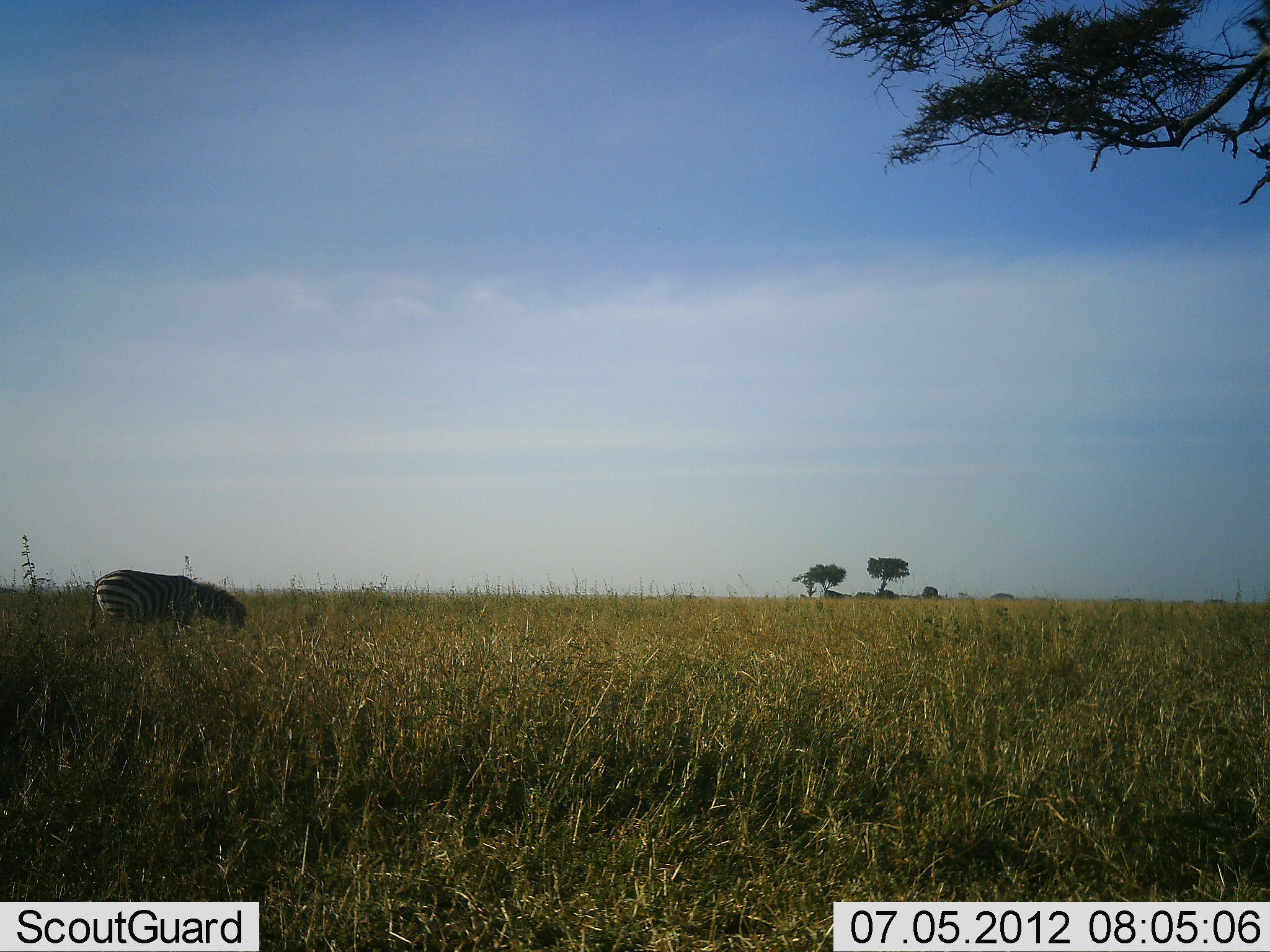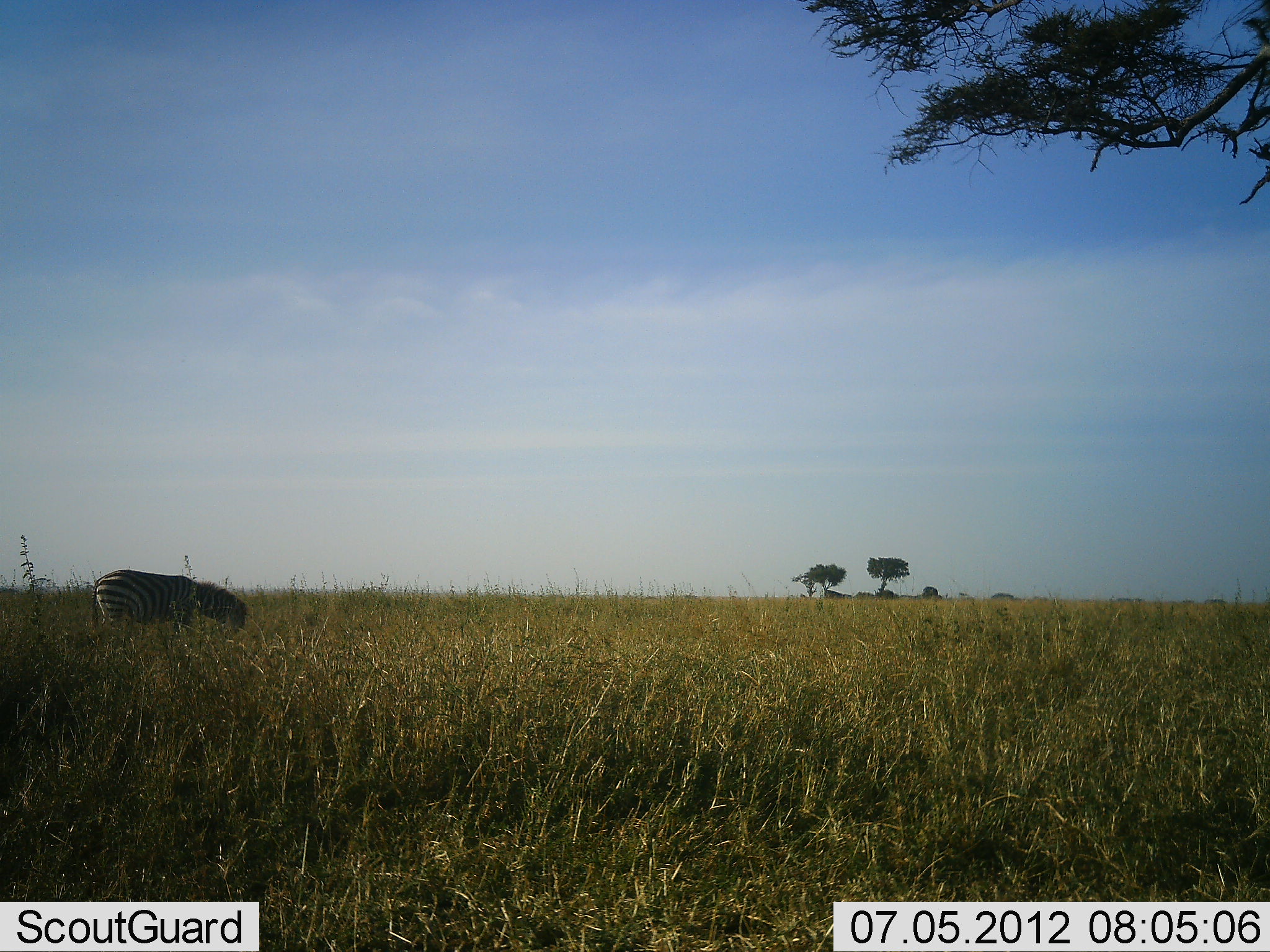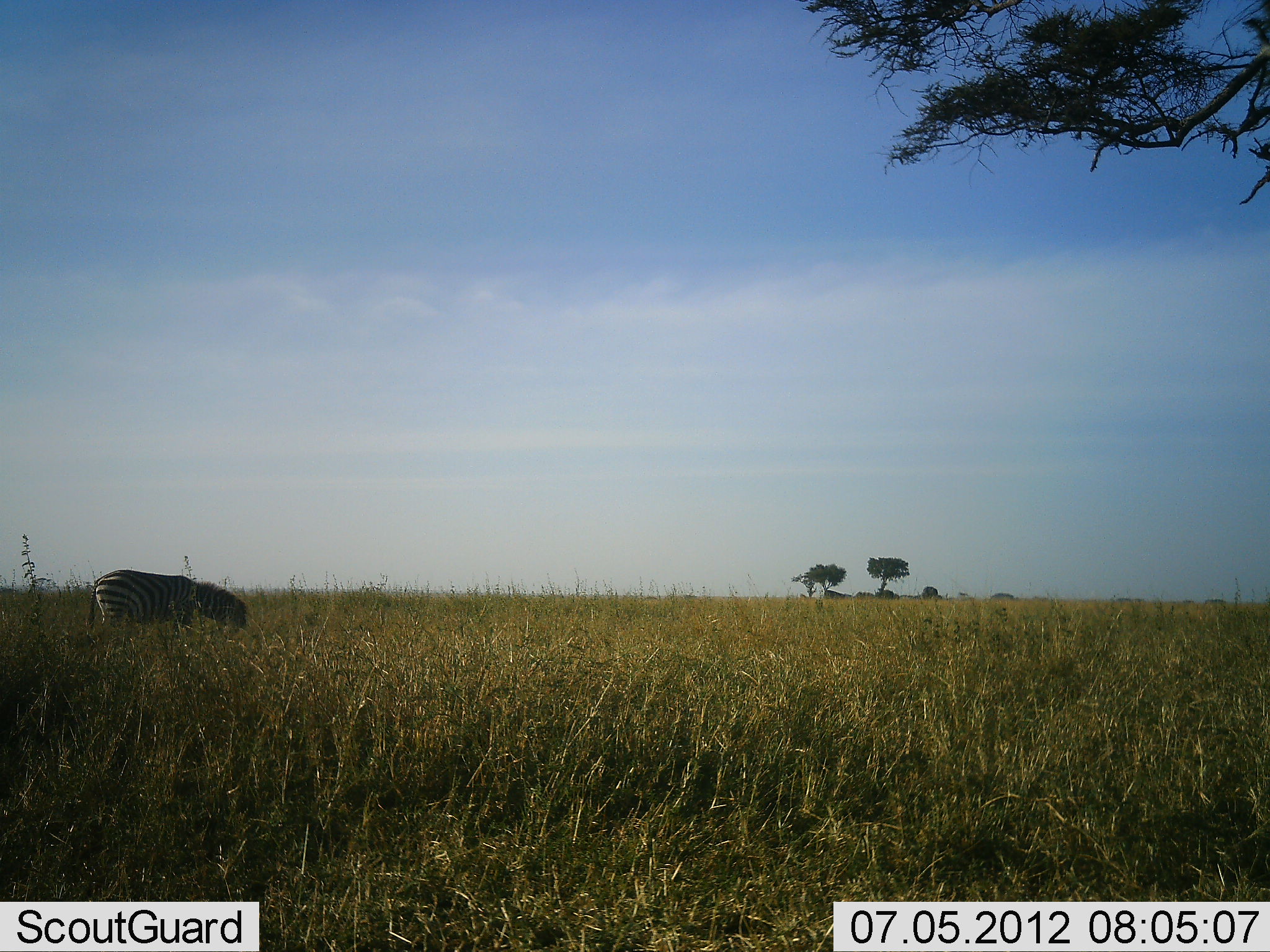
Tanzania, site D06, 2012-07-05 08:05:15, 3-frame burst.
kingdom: Animalia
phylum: Chordata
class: Mammalia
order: Perissodactyla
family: Equidae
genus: Equus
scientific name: Equus quagga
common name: plains zebra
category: zebra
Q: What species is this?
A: Zebra (plains zebra) (Equus quagga).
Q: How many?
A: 1.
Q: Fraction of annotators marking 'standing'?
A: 40%.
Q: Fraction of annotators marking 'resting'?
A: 0%.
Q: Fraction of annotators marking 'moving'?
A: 0%.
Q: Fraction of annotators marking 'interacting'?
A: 0%.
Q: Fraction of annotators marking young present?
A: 0%.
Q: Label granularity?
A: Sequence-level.